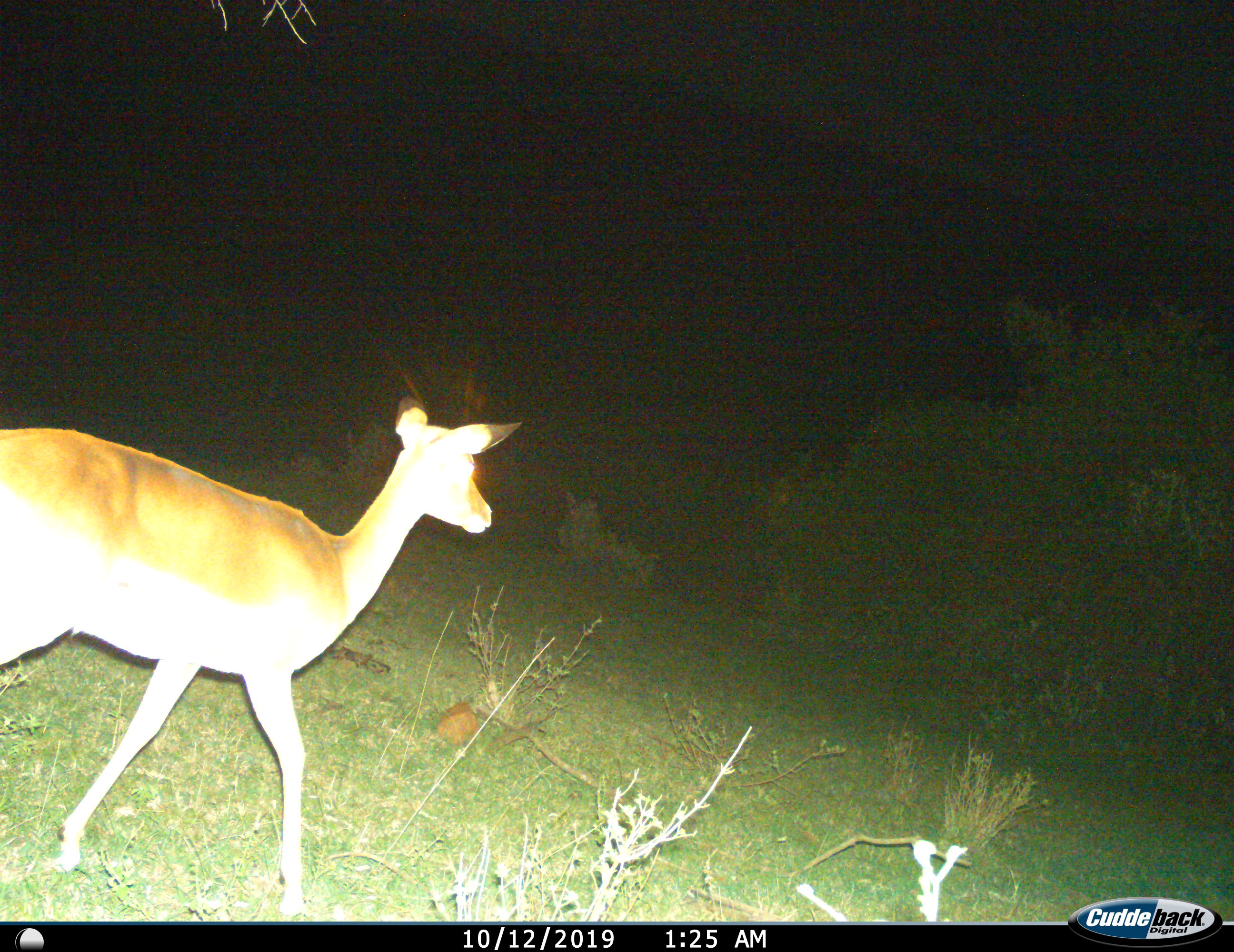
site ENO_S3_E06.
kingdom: Animalia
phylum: Chordata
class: Mammalia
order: Artiodactyla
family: Bovidae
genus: Aepyceros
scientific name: Aepyceros melampus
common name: impala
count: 1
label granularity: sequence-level